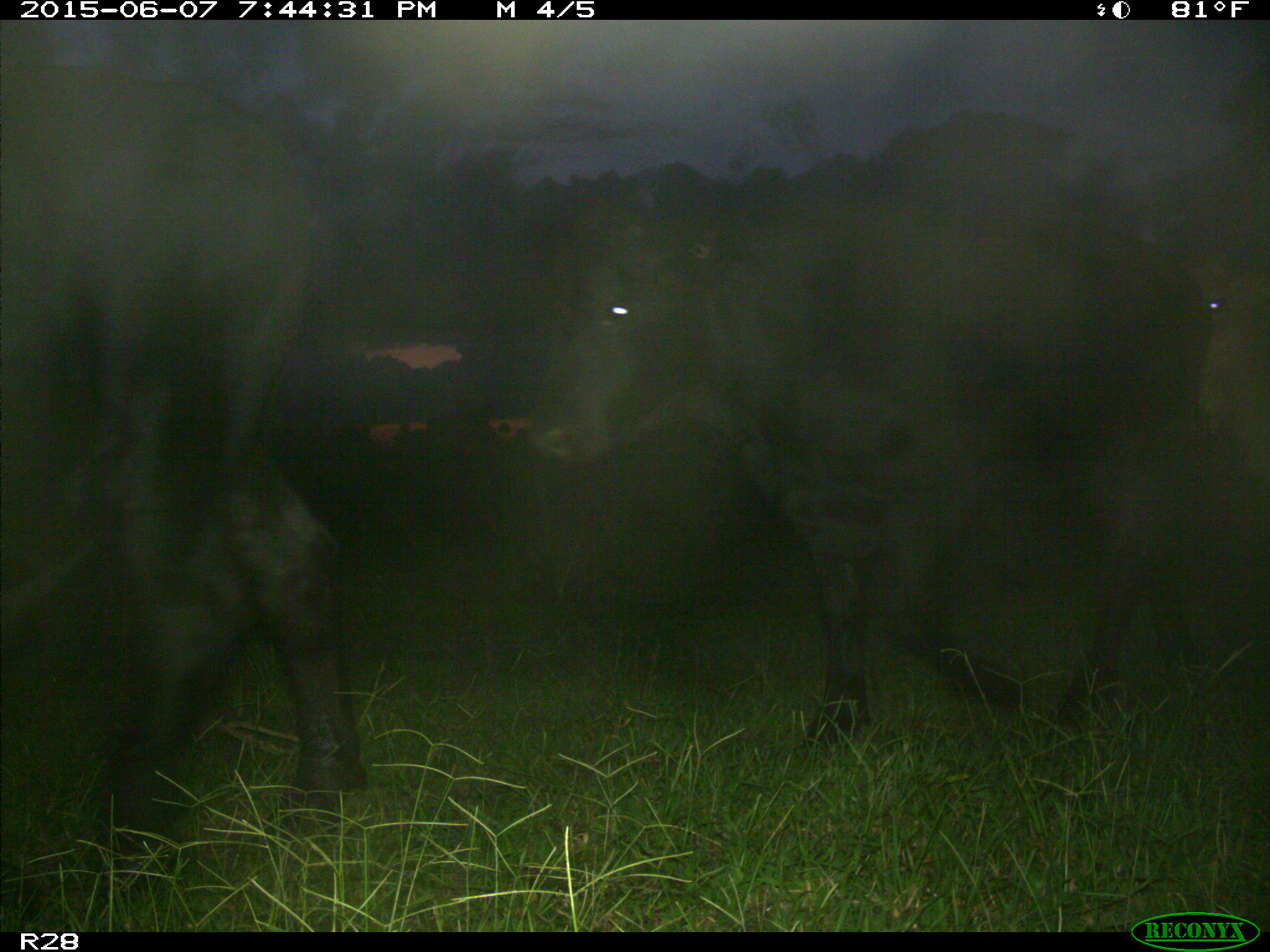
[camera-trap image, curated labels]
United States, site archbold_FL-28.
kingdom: Animalia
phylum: Chordata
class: Mammalia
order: Artiodactyla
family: Bovidae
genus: Bos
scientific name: Bos taurus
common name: domestic cow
Bos taurus (domestic cow).